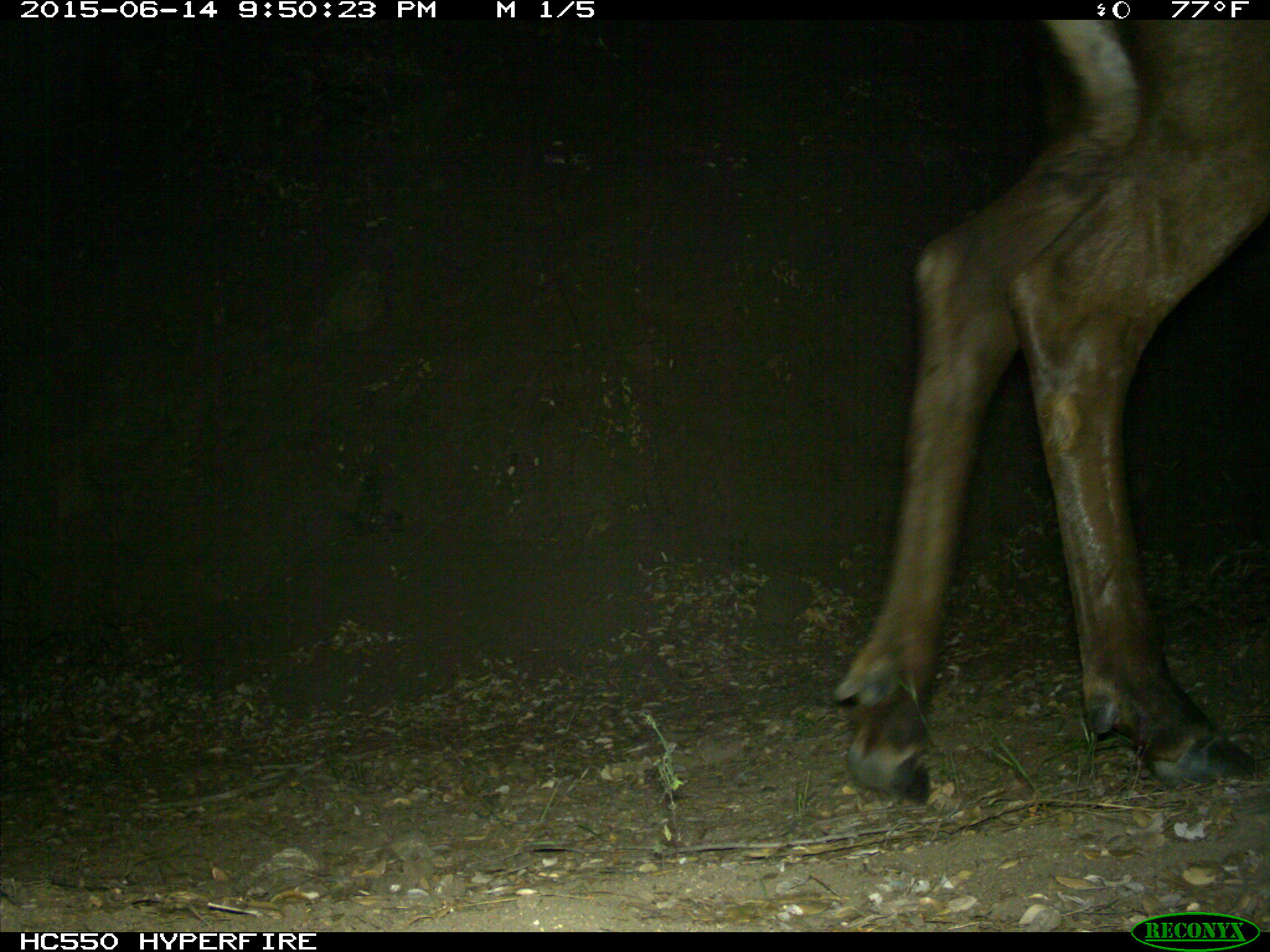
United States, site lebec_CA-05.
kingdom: Animalia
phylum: Chordata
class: Mammalia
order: Artiodactyla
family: Cervidae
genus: Cervus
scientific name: Cervus canadensis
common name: elk